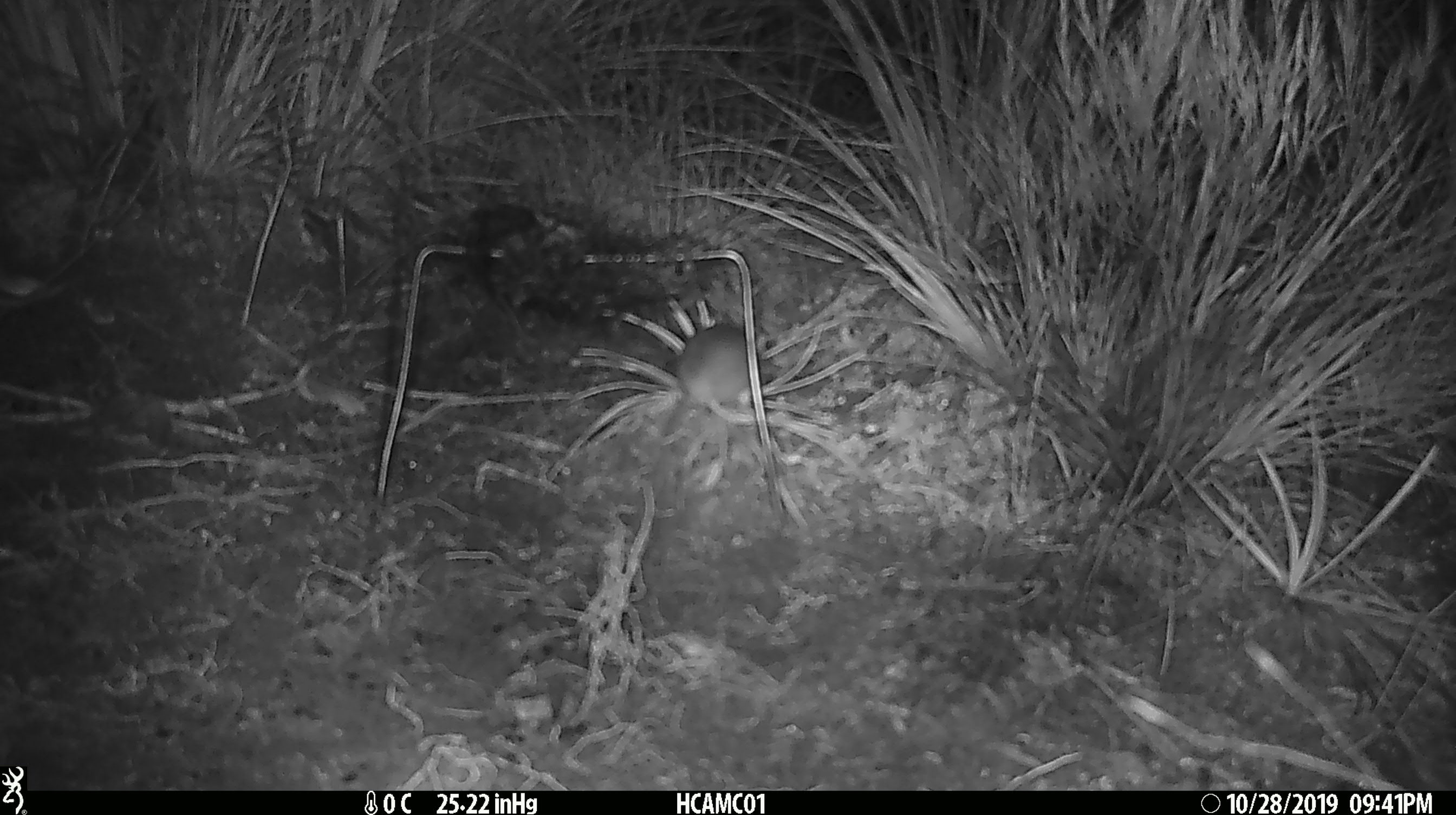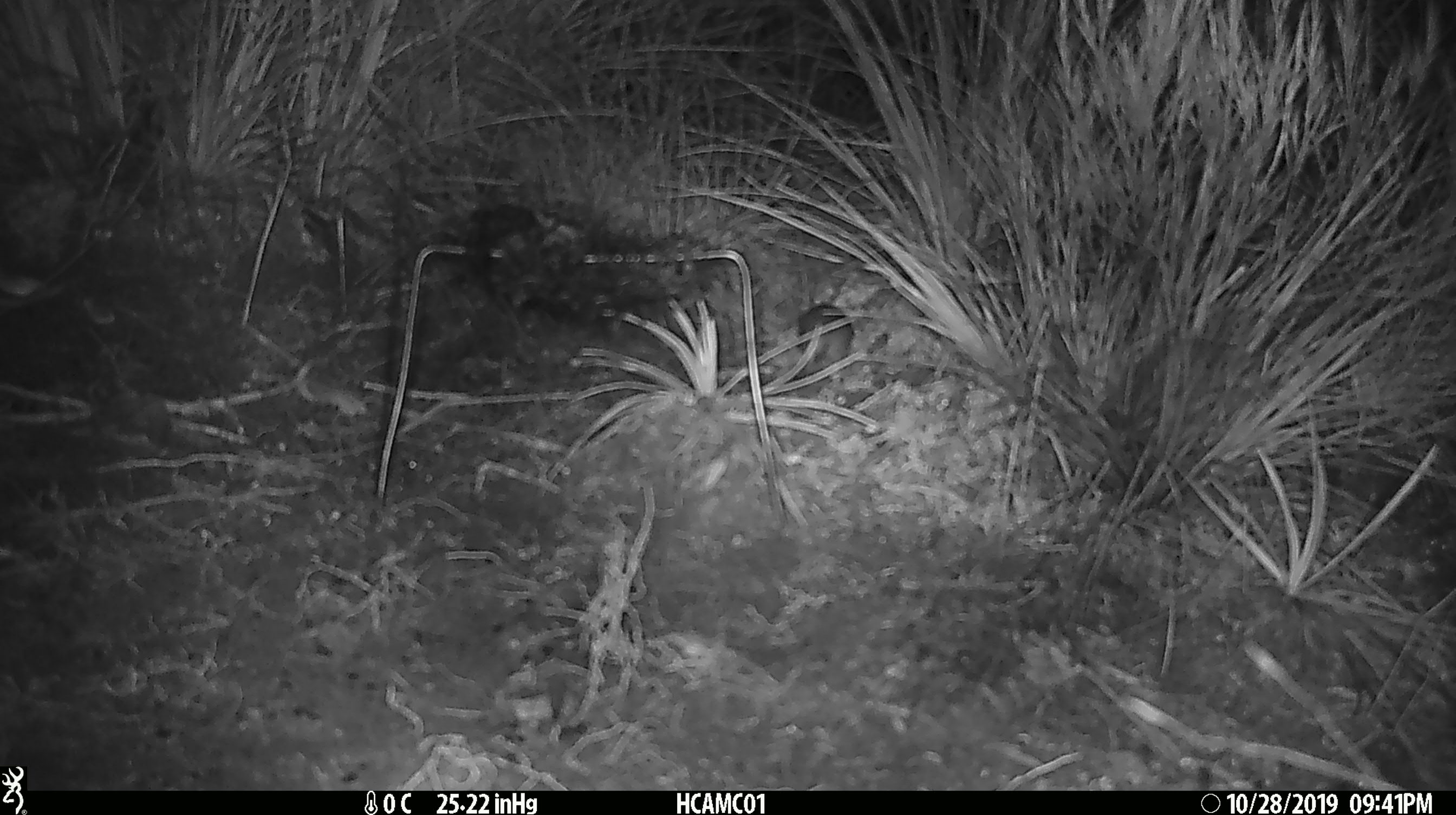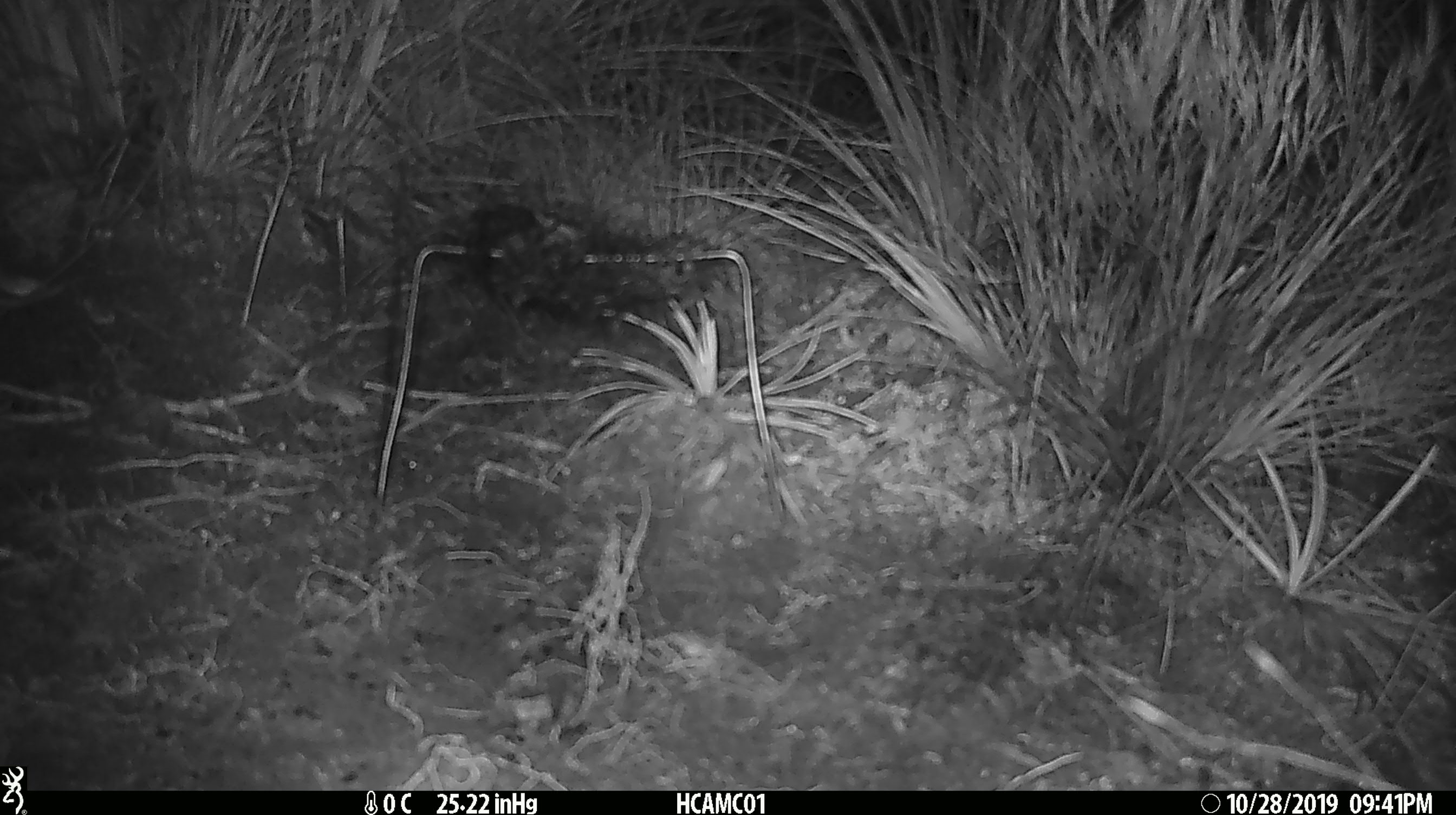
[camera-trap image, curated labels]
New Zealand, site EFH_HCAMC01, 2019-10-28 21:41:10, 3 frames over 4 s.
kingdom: Animalia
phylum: Chordata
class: Mammalia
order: Rodentia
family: Muridae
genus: Mus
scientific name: Mus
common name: mouse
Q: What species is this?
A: Mouse (Mus).